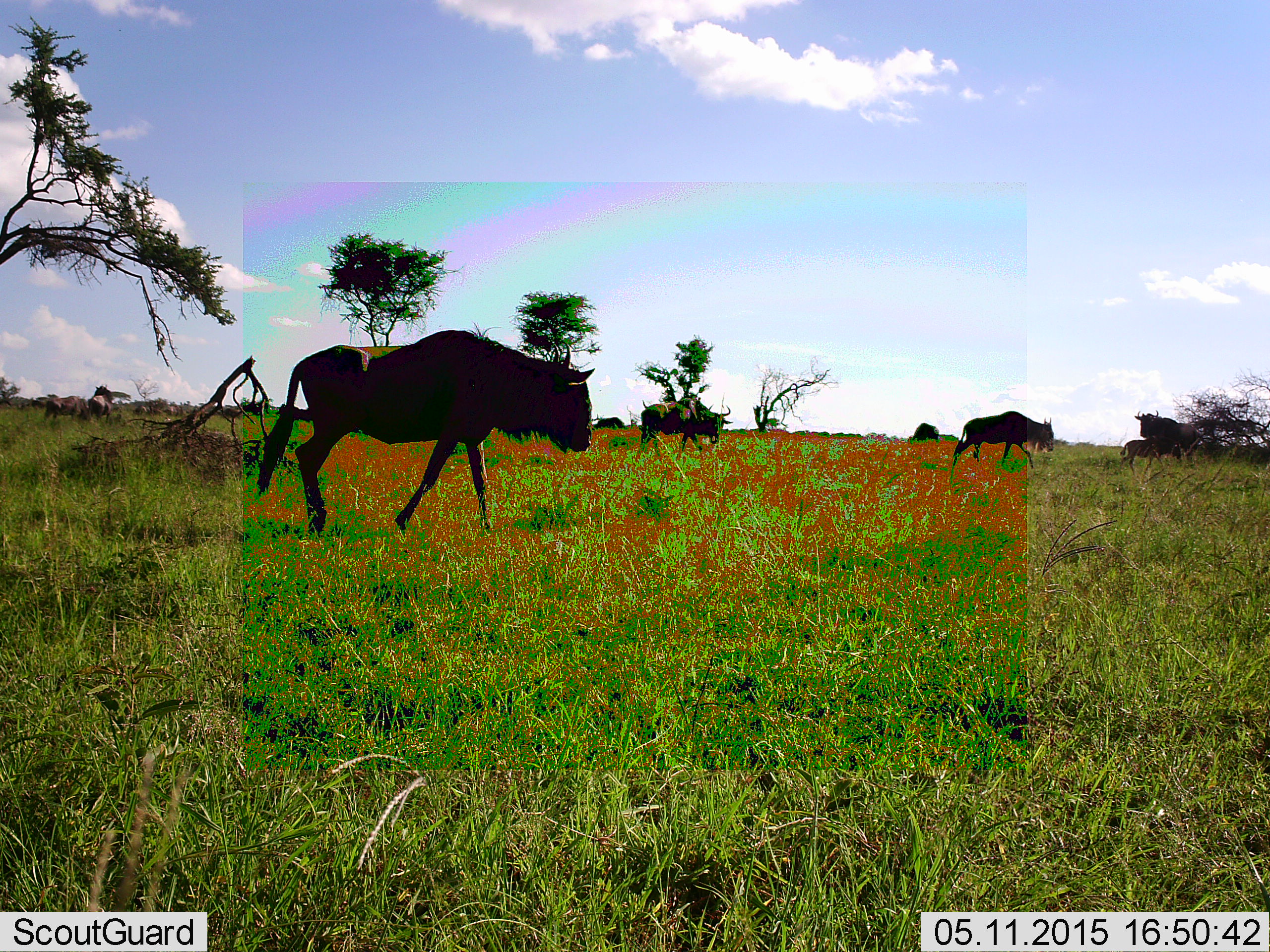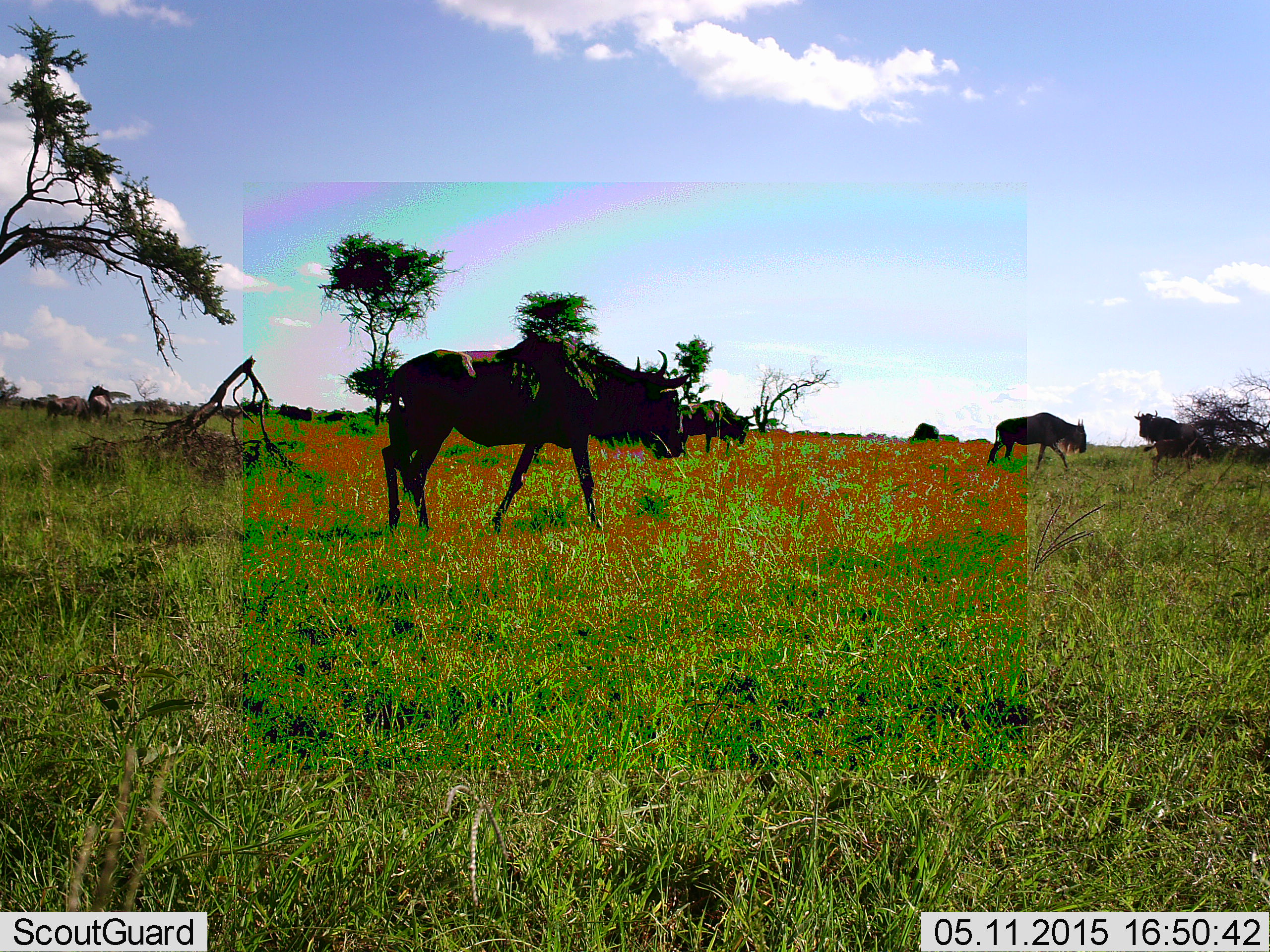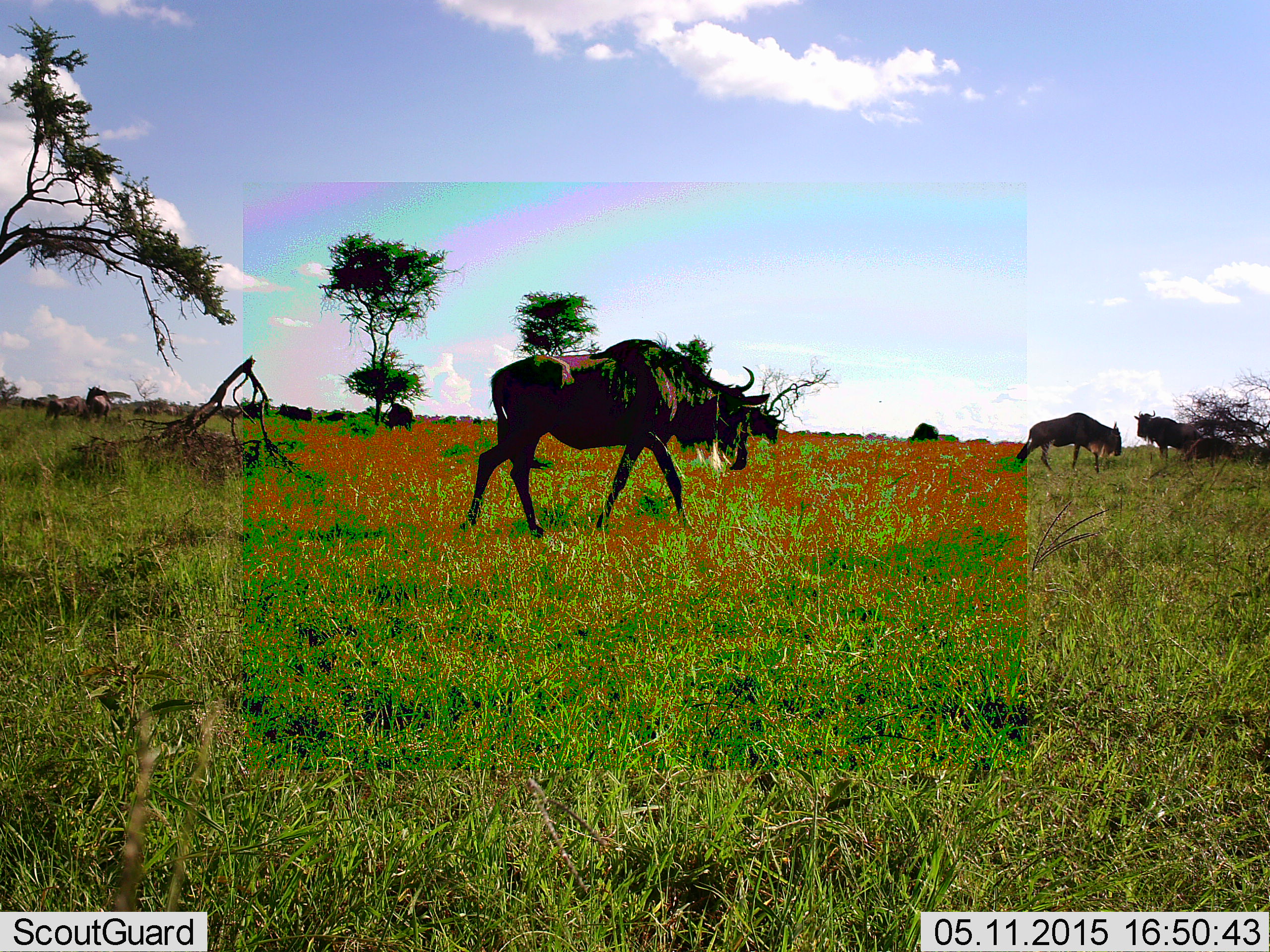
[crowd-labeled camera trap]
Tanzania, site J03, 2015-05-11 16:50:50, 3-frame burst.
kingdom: Animalia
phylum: Chordata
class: Mammalia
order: Artiodactyla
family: Bovidae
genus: Connochaetes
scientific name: Connochaetes taurinus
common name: blue wildebeest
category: wildebeest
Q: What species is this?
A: Wildebeest (blue wildebeest) (Connochaetes taurinus).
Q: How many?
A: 6.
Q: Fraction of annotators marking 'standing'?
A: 60%.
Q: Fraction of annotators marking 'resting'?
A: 10%.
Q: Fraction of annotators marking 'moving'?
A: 100%.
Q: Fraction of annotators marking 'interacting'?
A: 10%.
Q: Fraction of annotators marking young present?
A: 10%.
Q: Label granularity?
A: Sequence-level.